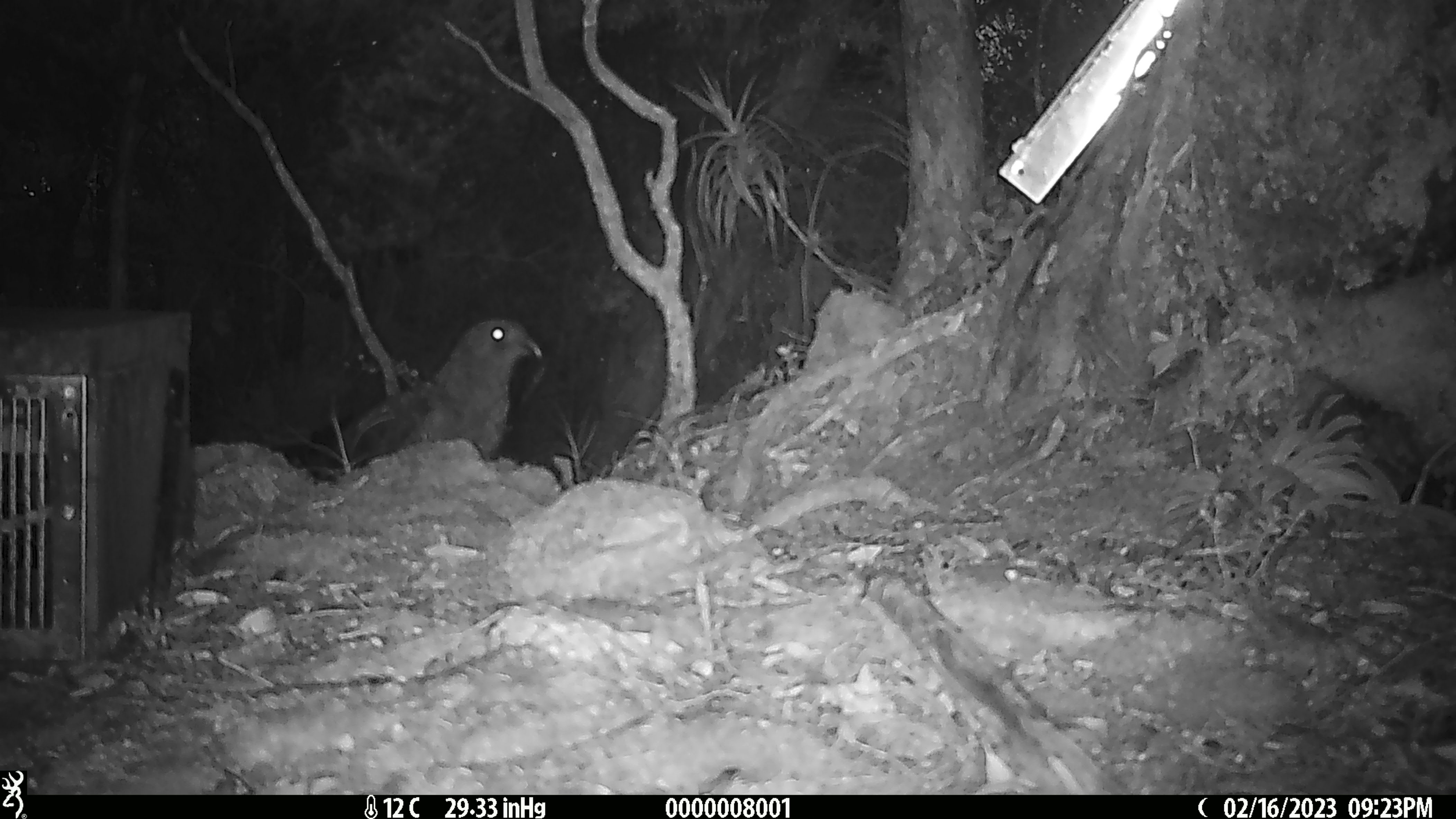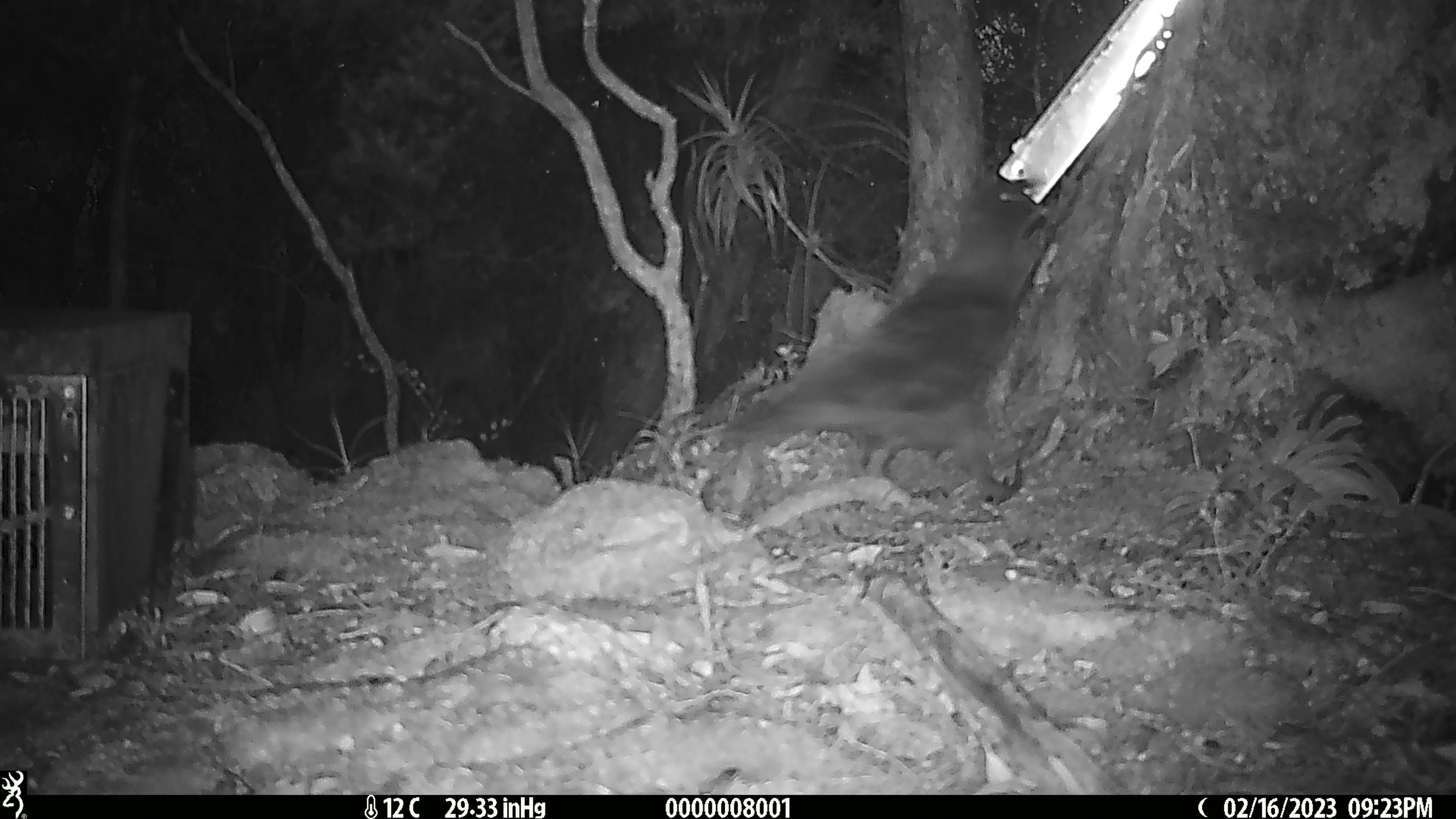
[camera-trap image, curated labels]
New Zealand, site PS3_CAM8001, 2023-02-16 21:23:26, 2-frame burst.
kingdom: Animalia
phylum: Chordata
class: Aves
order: Psittaciformes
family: Strigopidae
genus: Nestor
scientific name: Nestor notabilis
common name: kea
Kea (Nestor notabilis).